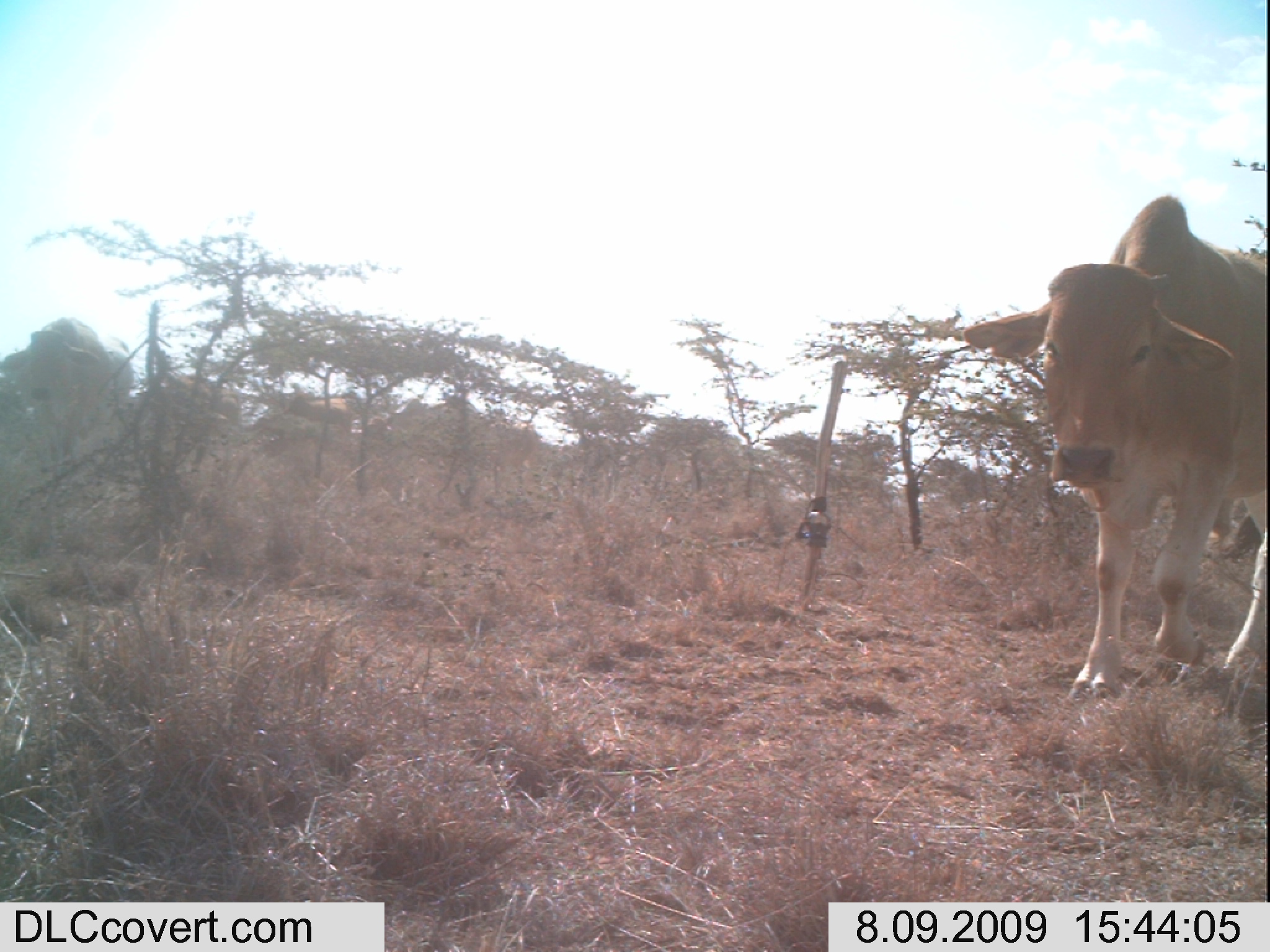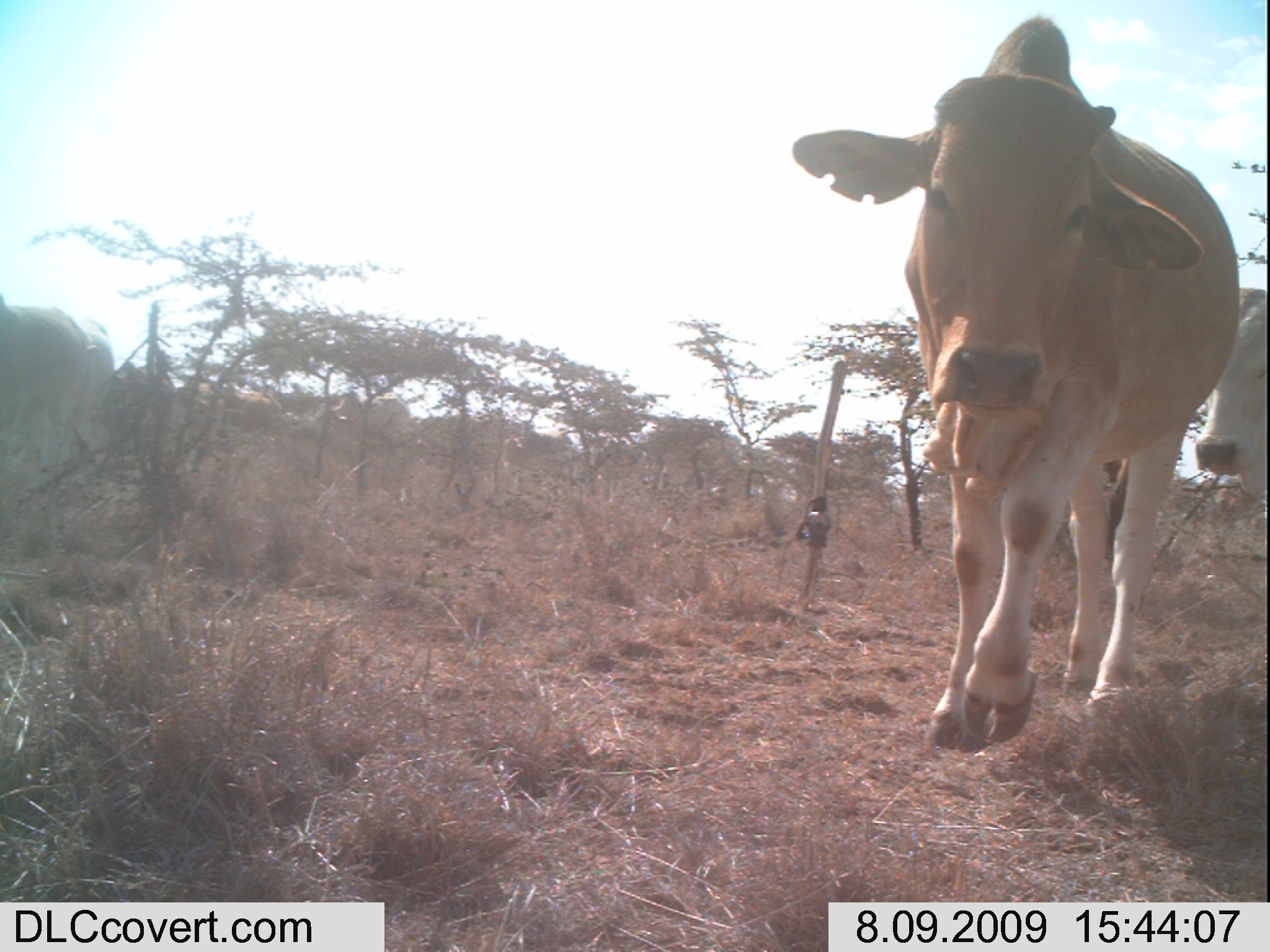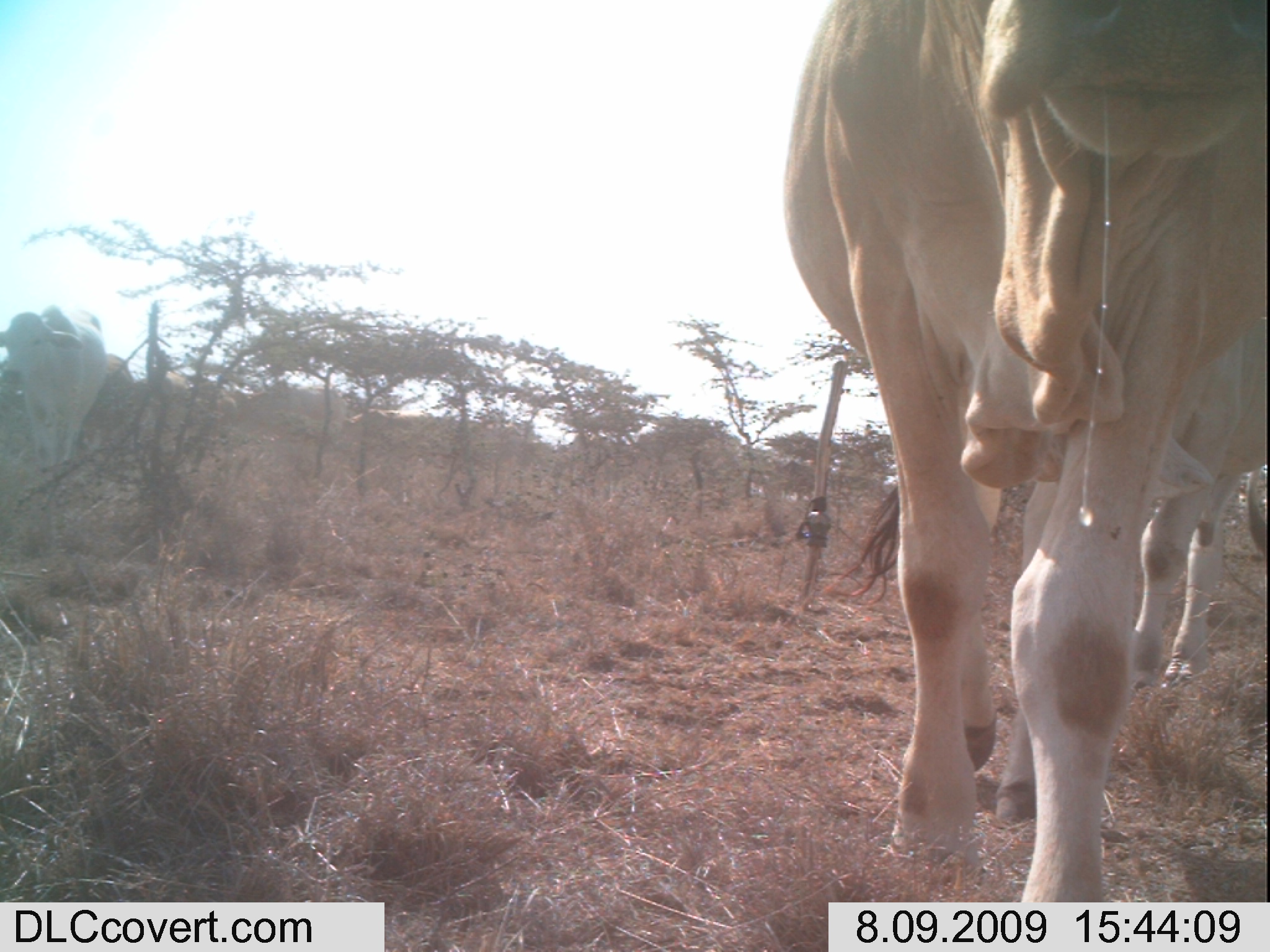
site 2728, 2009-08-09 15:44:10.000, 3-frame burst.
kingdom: Animalia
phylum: Chordata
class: Mammalia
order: Artiodactyla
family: Bovidae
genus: Bos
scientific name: Bos taurus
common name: domestic cattle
Bos taurus (domestic cattle), count 5.